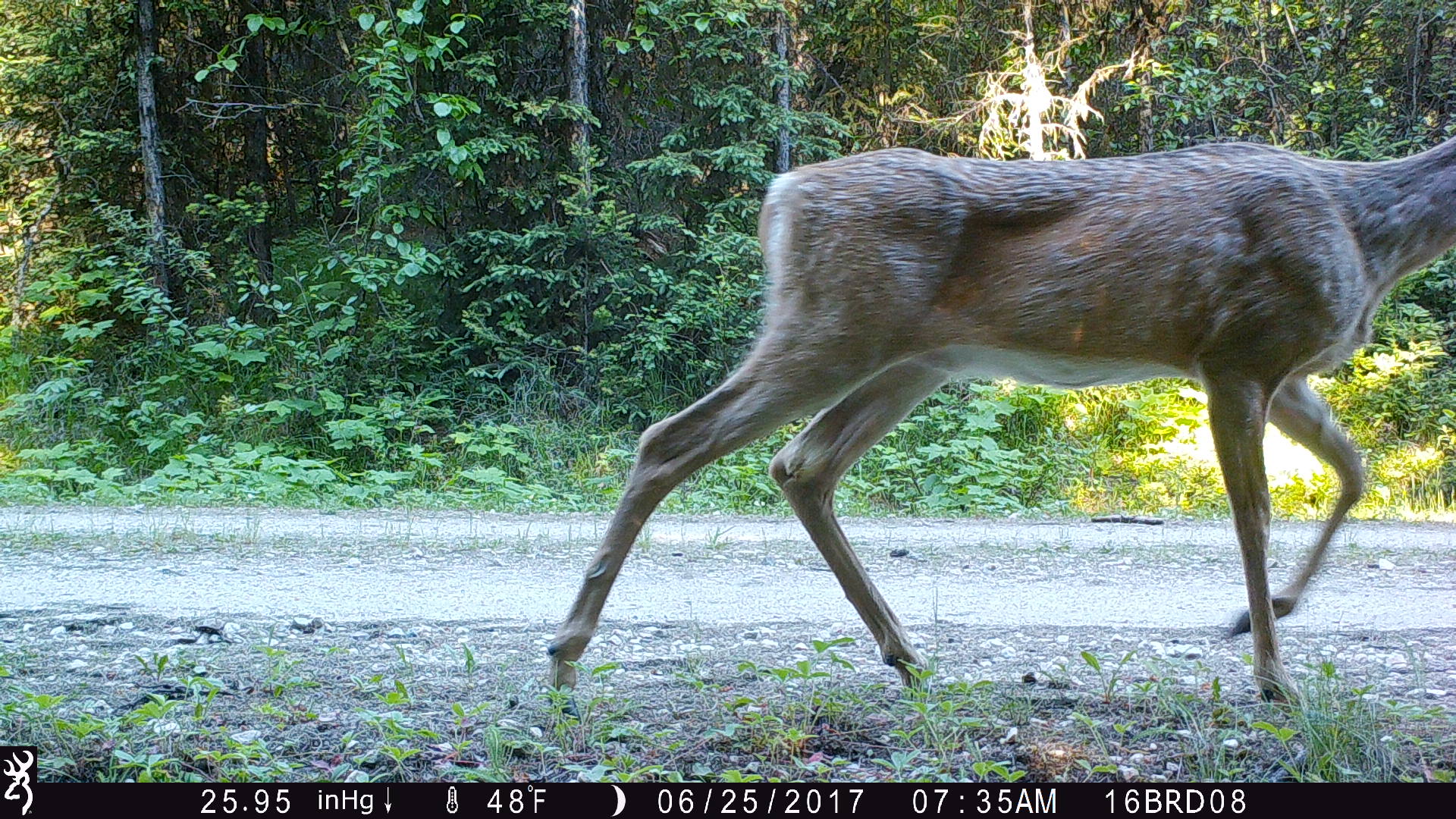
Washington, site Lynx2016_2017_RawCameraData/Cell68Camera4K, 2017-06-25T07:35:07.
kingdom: Animalia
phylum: Chordata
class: Mammalia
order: Artiodactyla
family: Cervidae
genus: Odocoileus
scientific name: Odocoileus virginianus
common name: white-tailed deer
Odocoileus virginianus (white-tailed deer). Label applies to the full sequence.